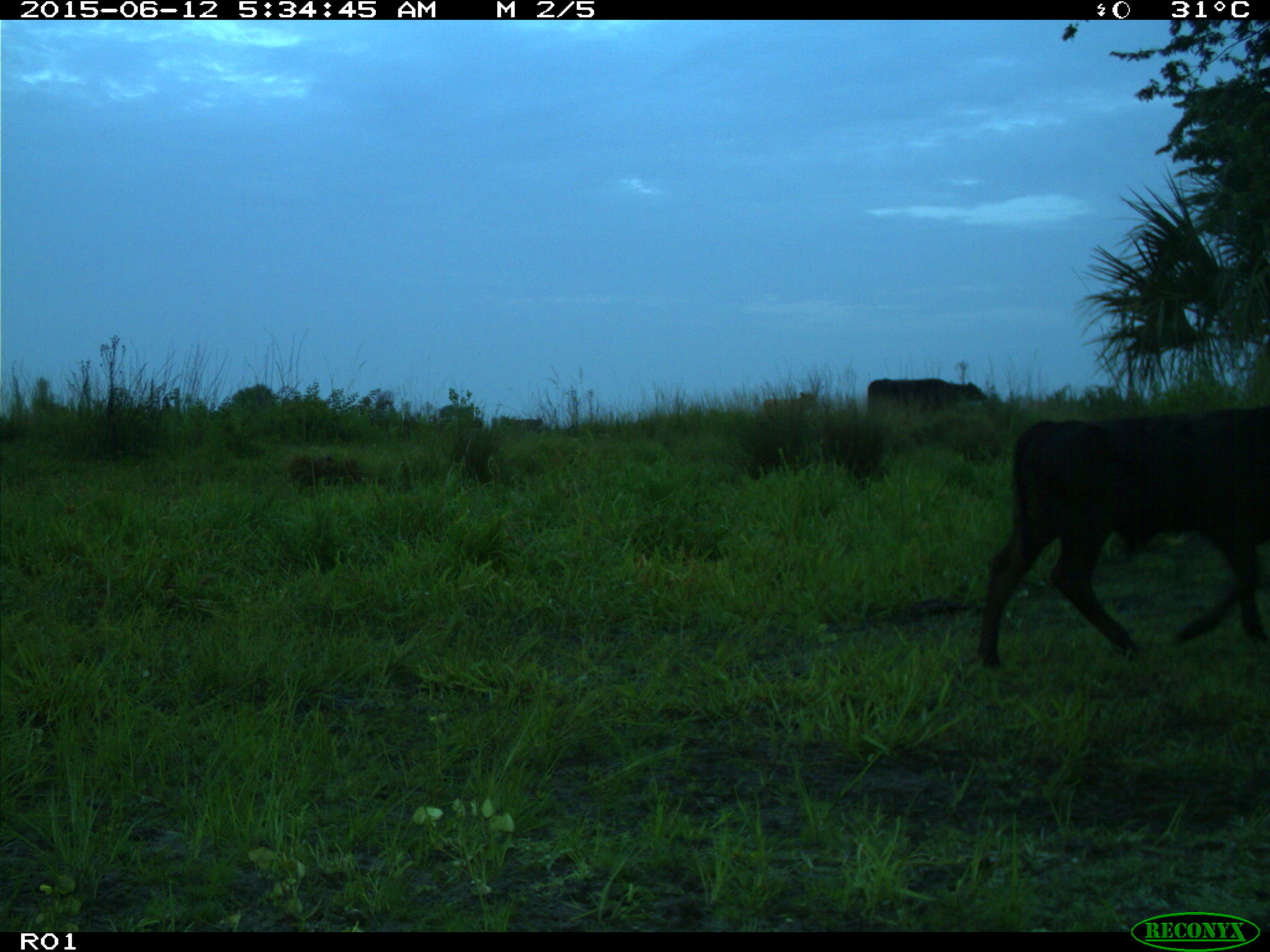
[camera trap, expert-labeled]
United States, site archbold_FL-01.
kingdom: Animalia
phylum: Chordata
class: Mammalia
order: Artiodactyla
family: Bovidae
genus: Bos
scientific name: Bos taurus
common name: domestic cow